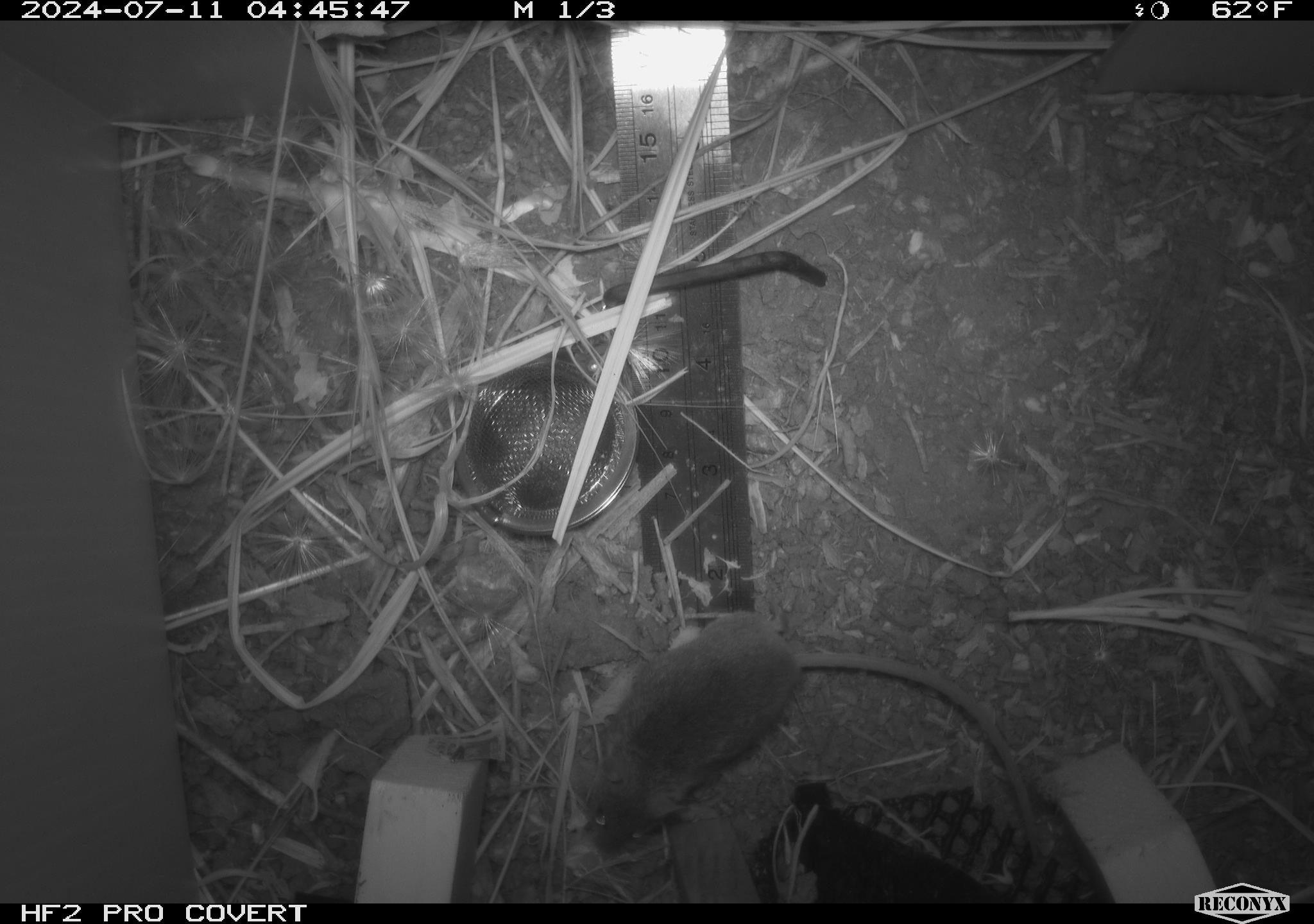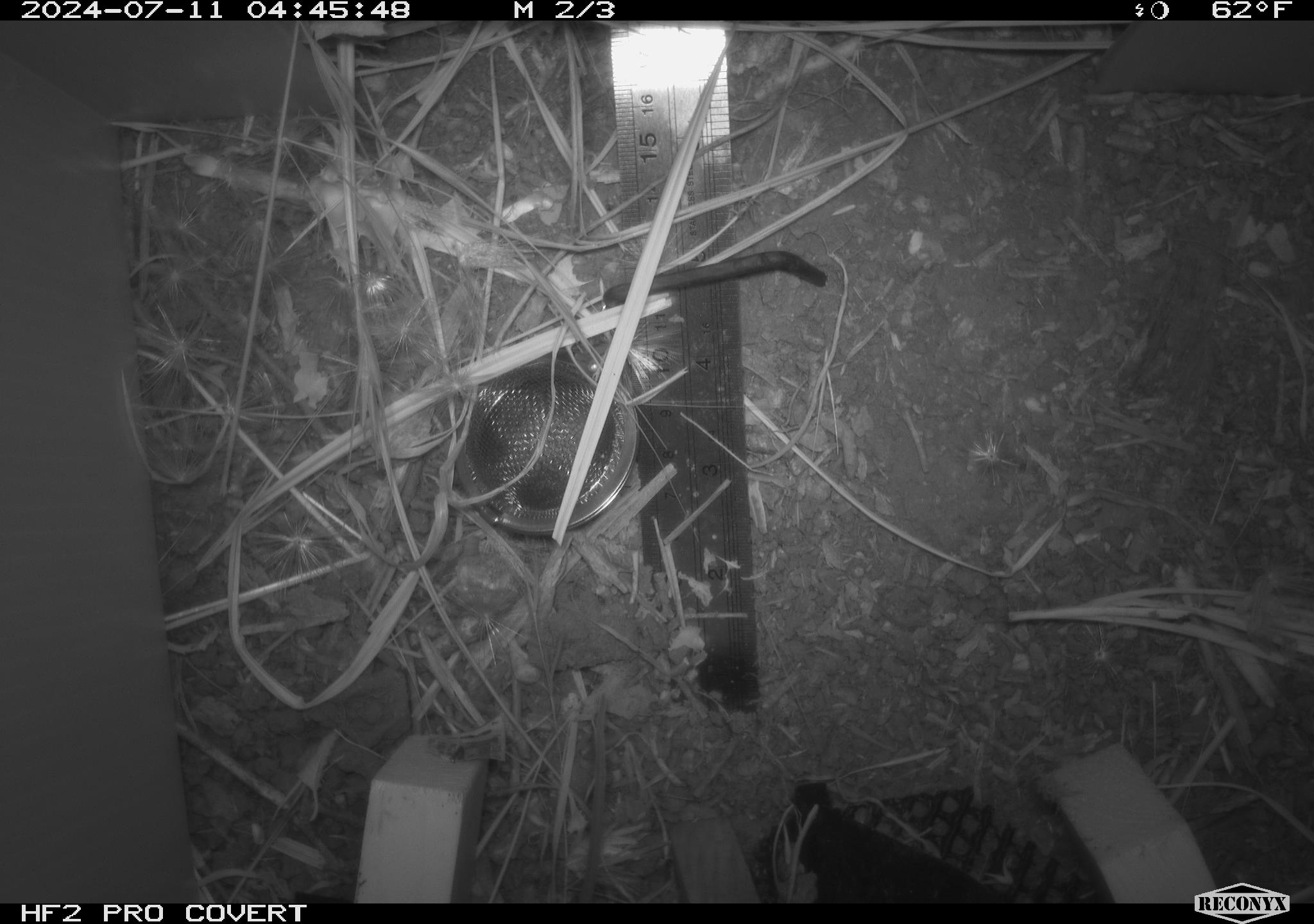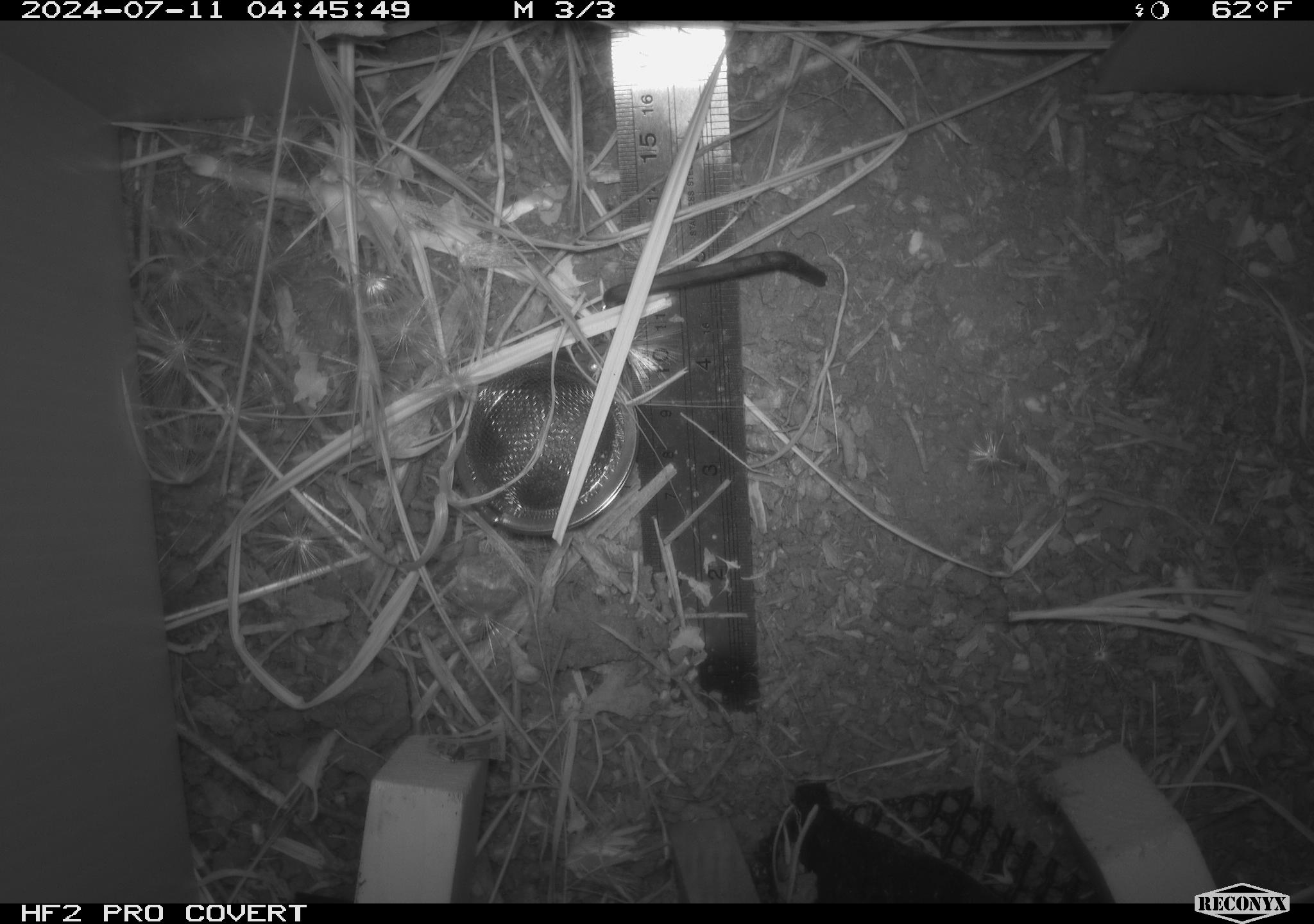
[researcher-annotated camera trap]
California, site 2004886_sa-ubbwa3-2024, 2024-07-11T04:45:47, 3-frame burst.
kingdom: Animalia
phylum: Chordata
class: Mammalia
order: Rodentia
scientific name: Rodentia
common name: mouse species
Mouse species (Rodentia).